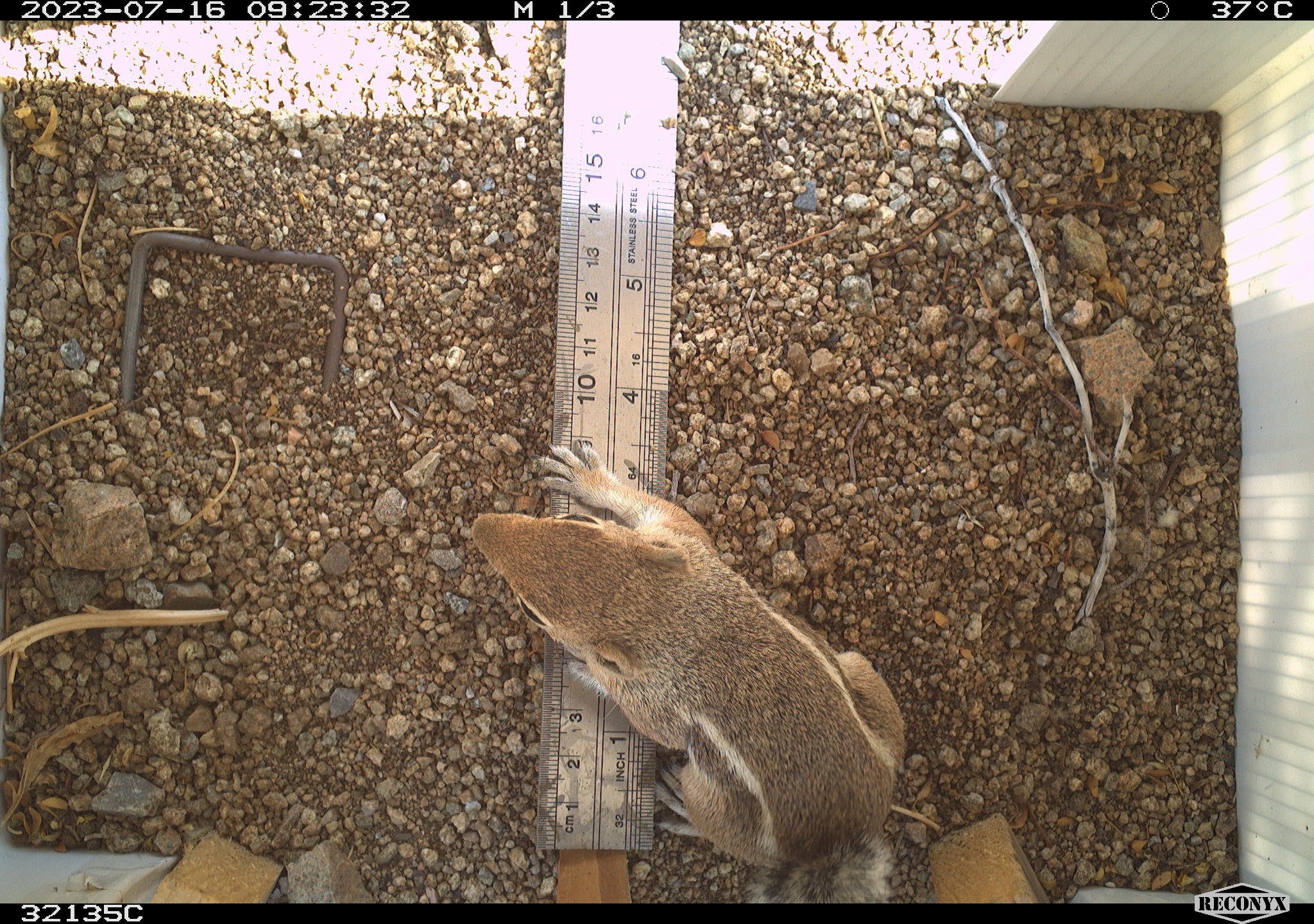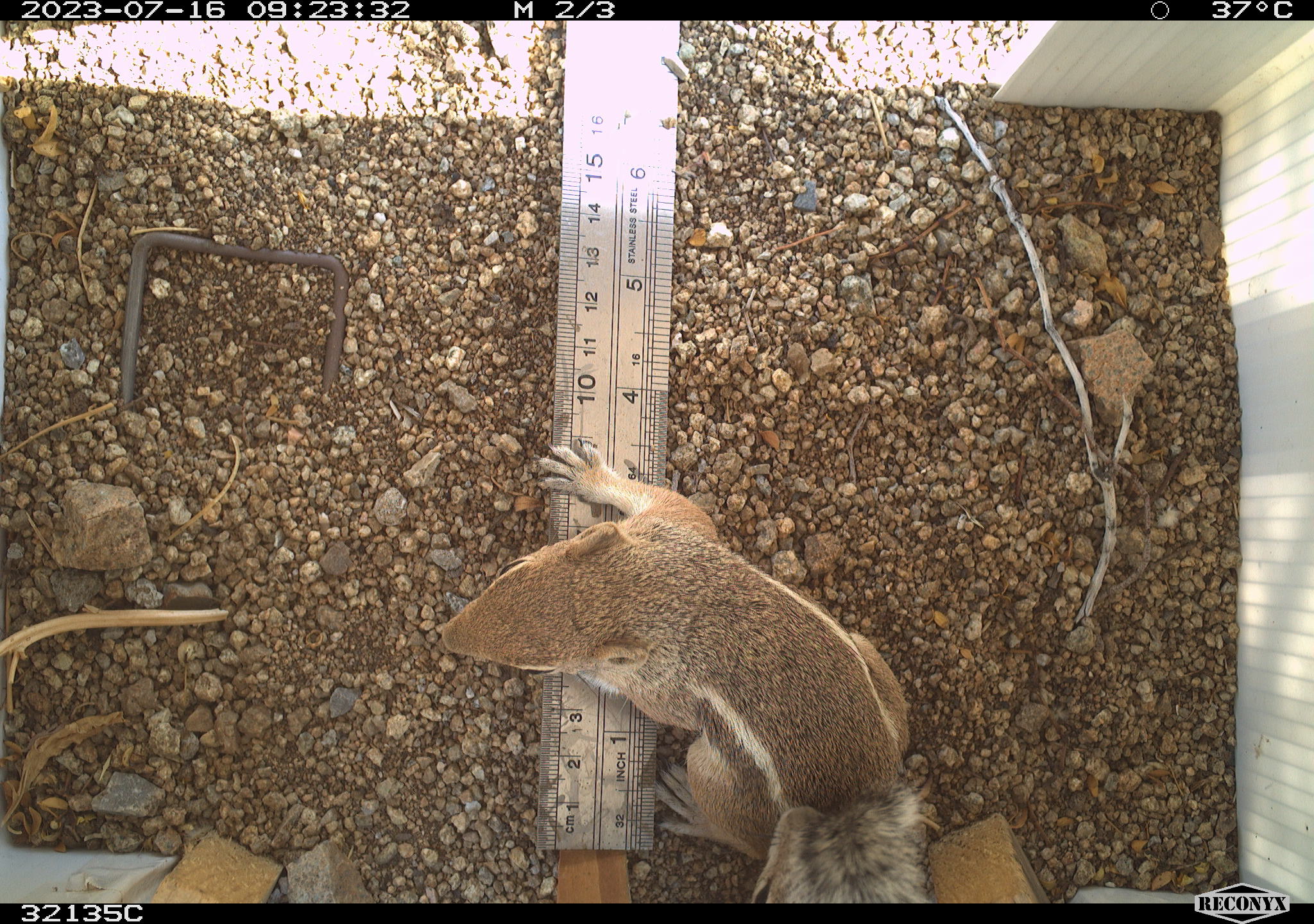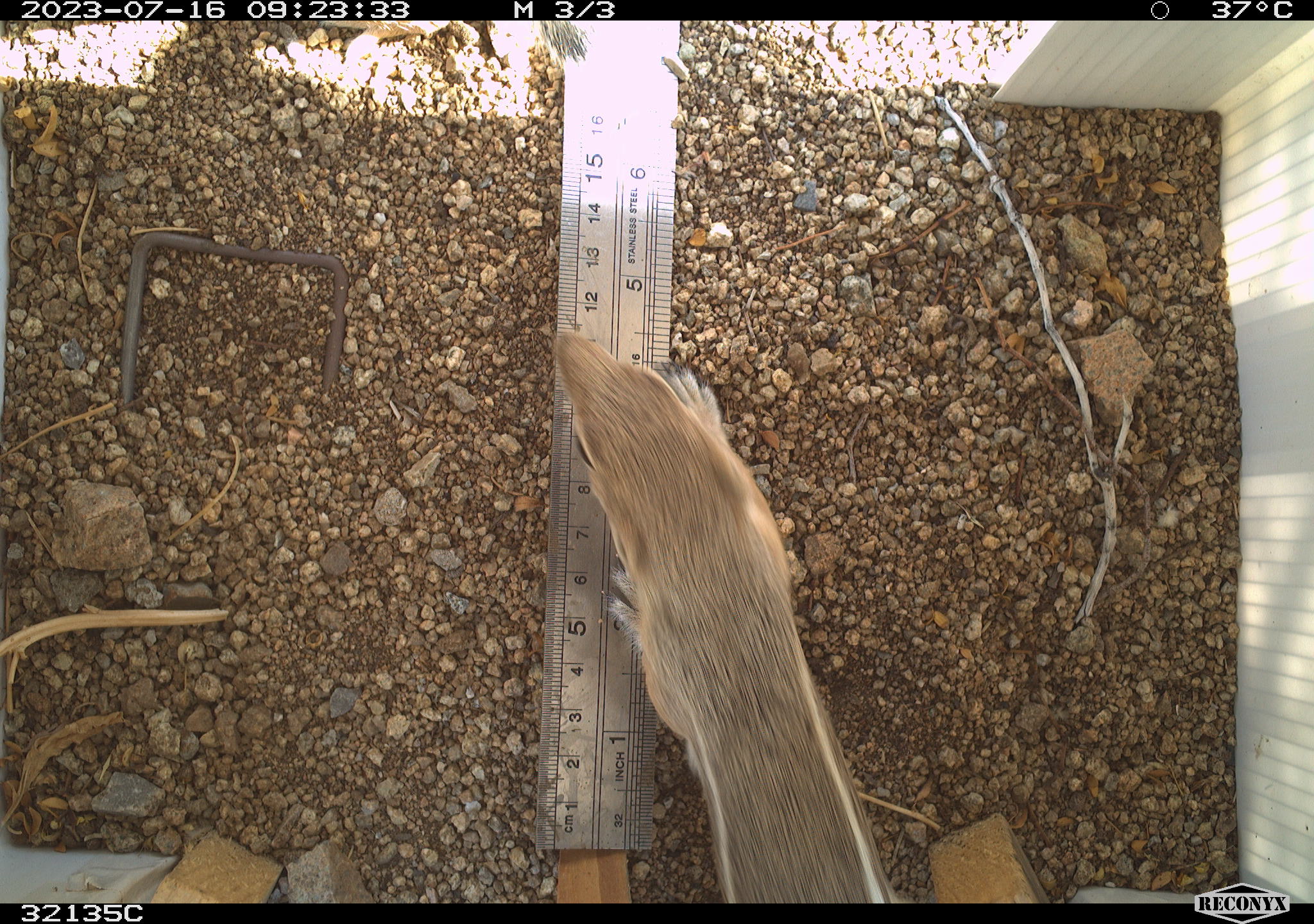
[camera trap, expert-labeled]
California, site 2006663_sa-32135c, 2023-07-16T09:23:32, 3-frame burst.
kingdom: Animalia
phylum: Chordata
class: Mammalia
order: Rodentia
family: Sciuridae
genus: Ammospermophilus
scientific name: Ammospermophilus leucurus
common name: white-tailed antelope squirrel